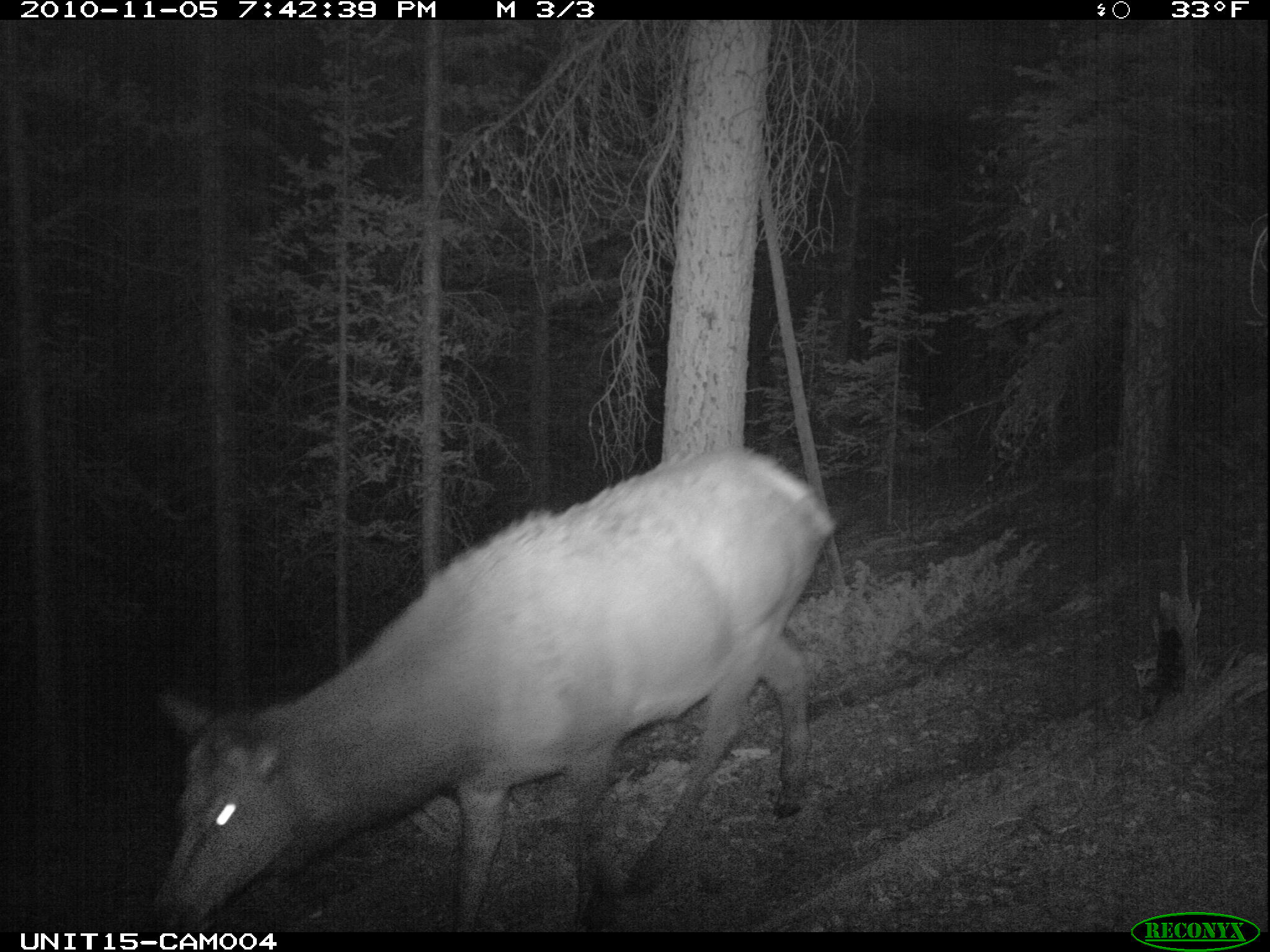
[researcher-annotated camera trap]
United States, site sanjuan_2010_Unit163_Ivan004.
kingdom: Animalia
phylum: Chordata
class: Mammalia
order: Artiodactyla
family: Cervidae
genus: Cervus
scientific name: Cervus elaphus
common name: red deer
Cervus elaphus (red deer).